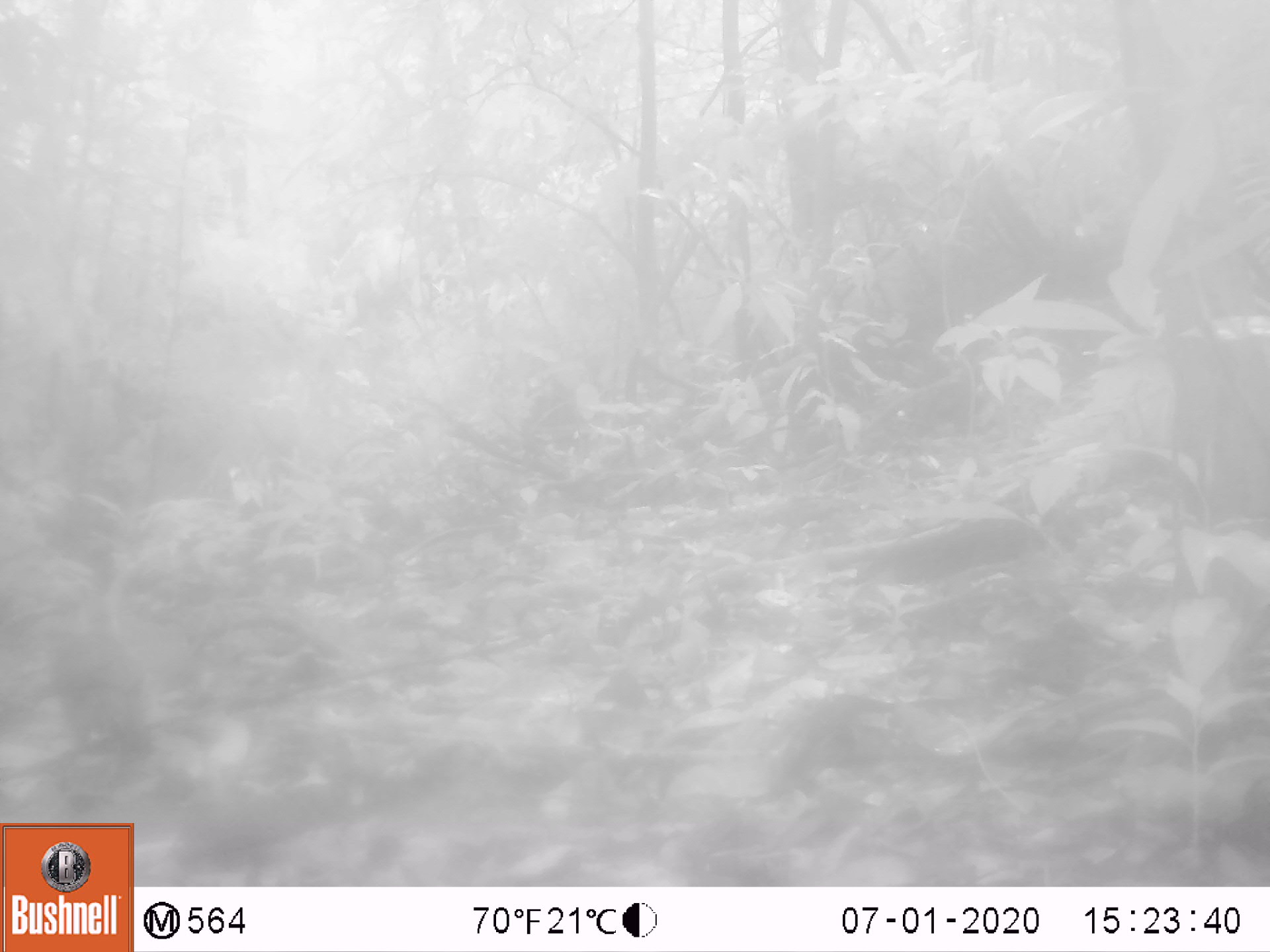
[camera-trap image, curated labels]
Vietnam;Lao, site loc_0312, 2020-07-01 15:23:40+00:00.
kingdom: Animalia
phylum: Chordata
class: Aves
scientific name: Aves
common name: bird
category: unidentified bird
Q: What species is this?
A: Unidentified bird (bird) (Aves).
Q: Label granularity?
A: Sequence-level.